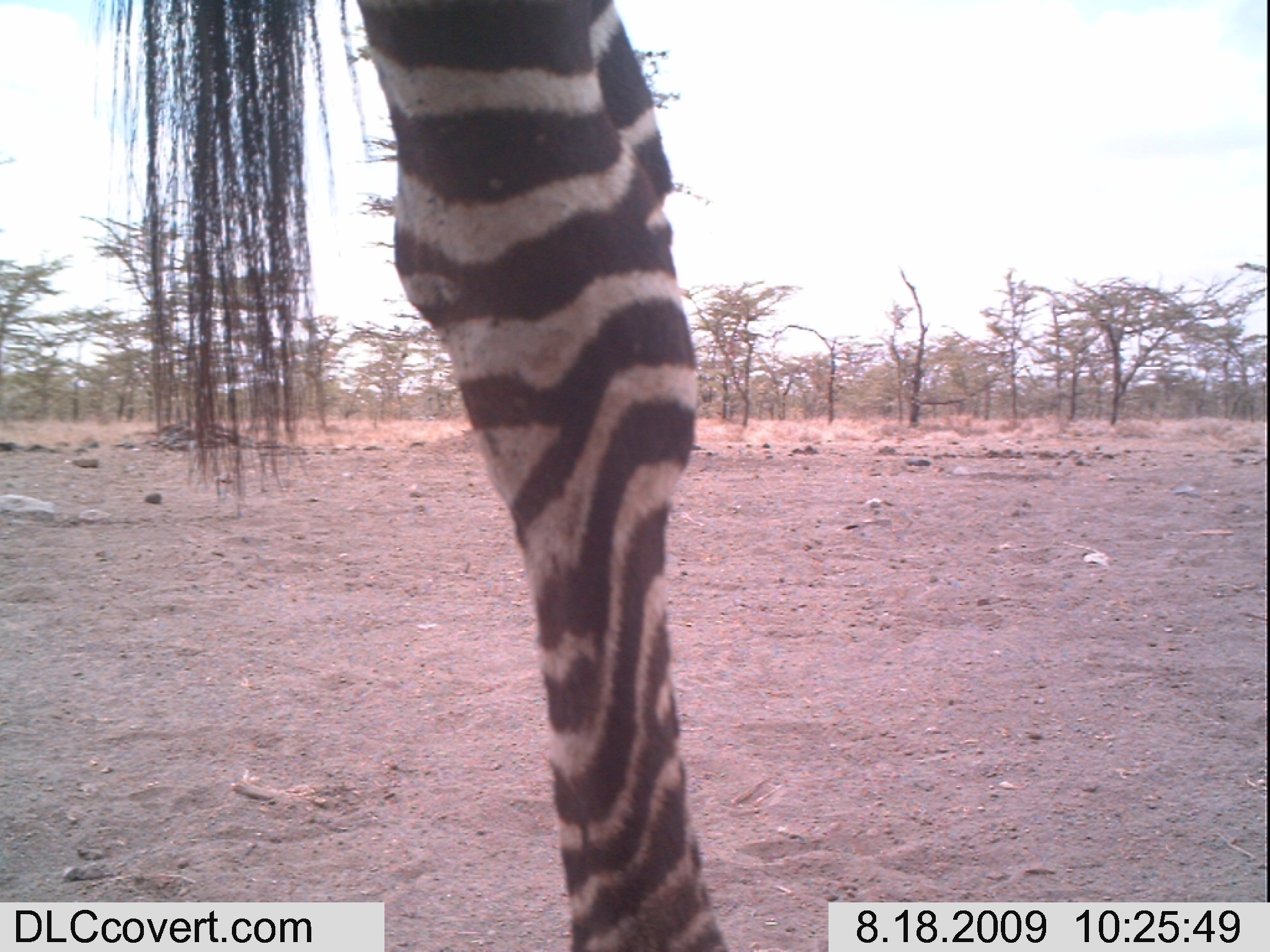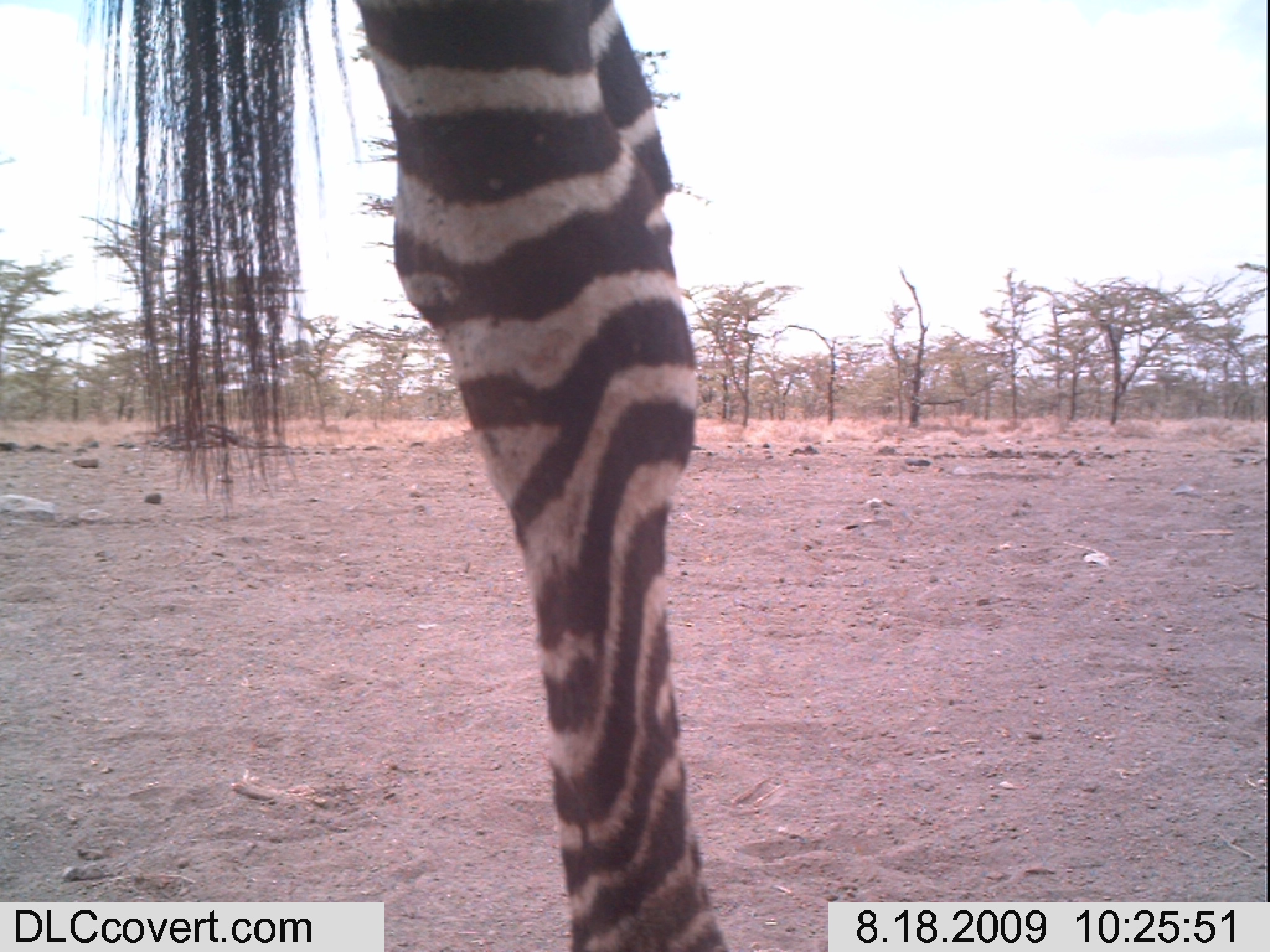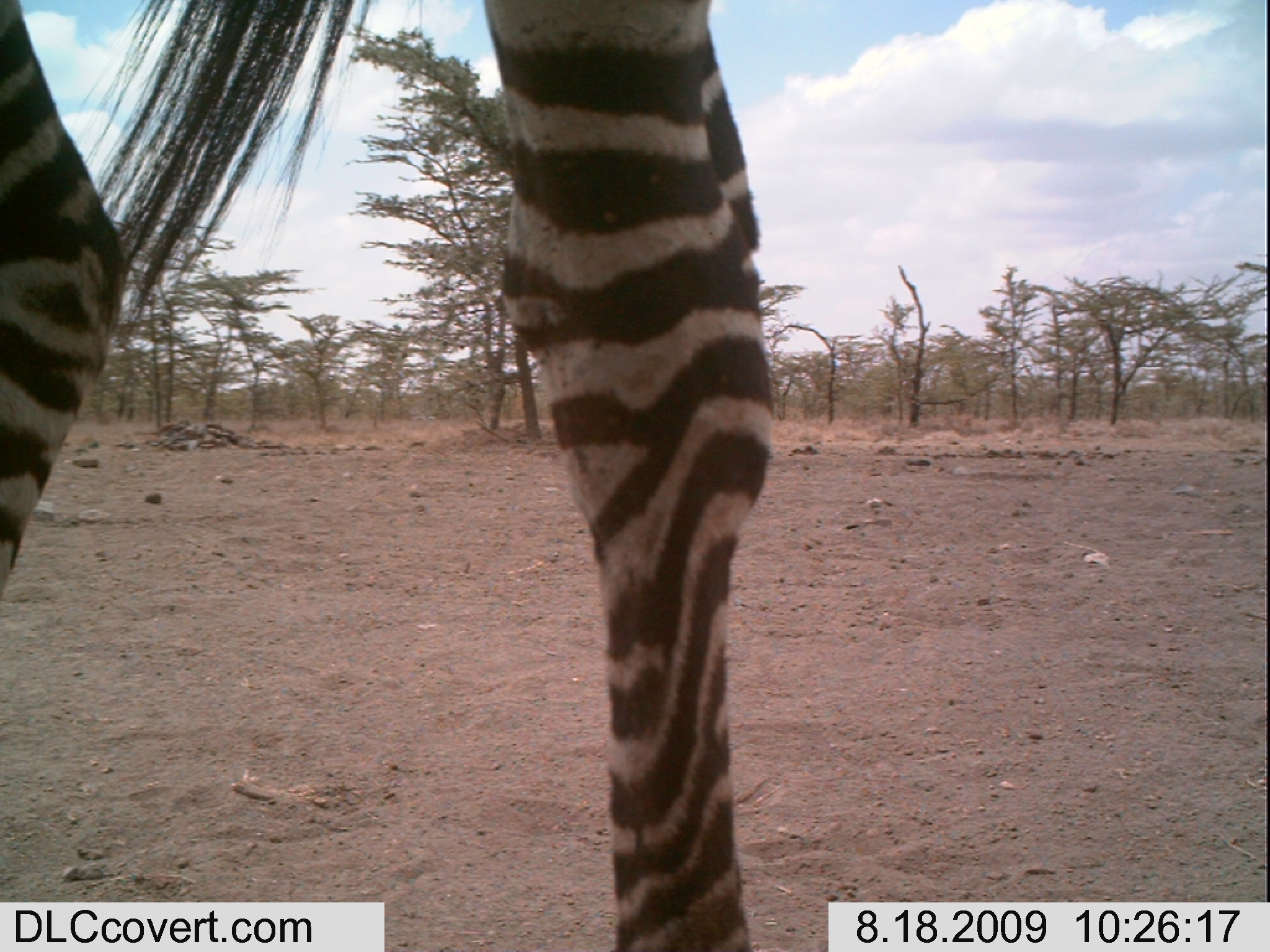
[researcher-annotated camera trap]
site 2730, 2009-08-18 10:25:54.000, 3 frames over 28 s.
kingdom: Animalia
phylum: Chordata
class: Mammalia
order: Perissodactyla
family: Equidae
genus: Equus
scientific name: Equus quagga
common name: plains zebra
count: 1